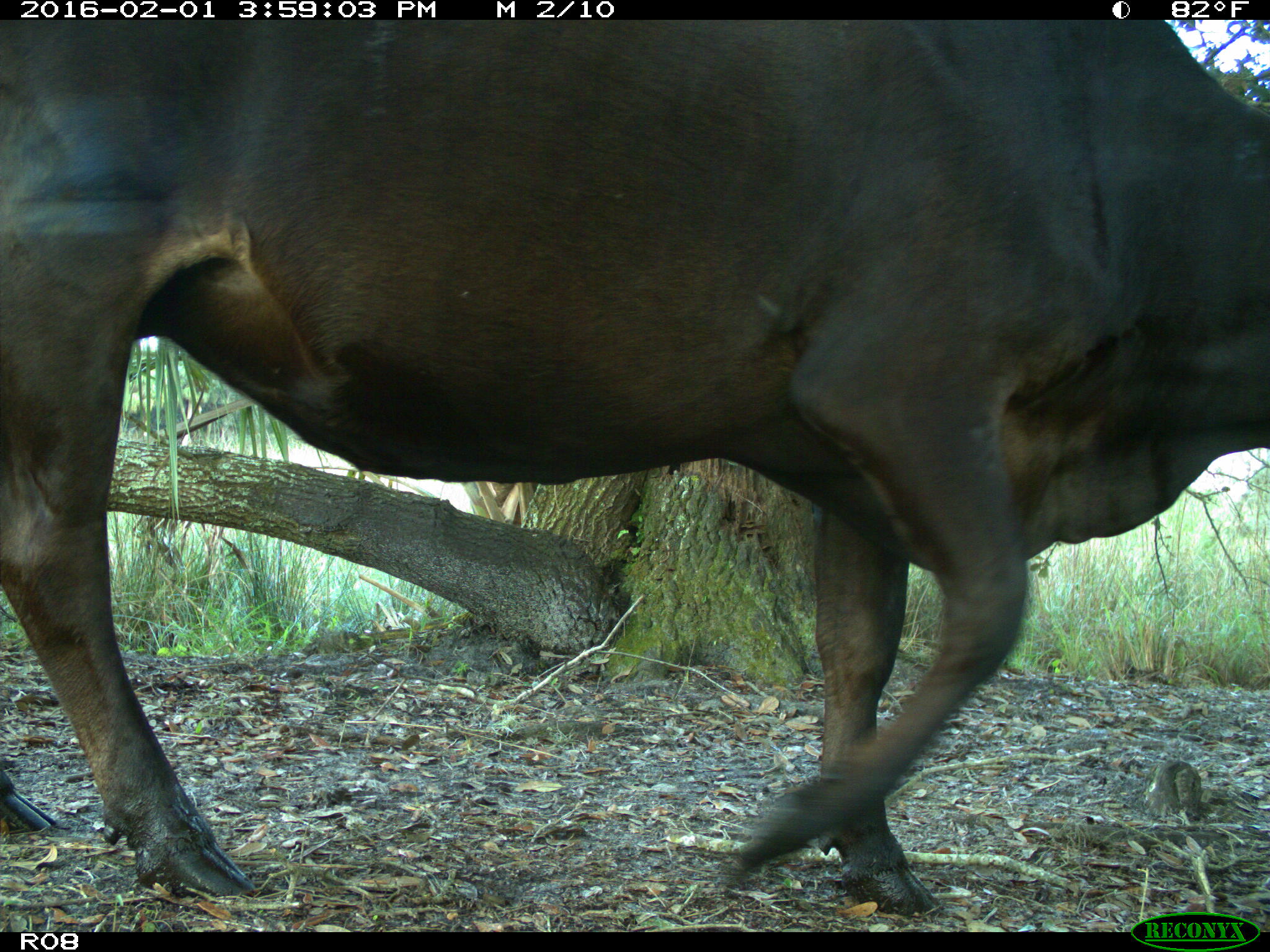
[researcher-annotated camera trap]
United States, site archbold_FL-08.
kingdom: Animalia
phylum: Chordata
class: Mammalia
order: Artiodactyla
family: Bovidae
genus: Bos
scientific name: Bos taurus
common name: domestic cow